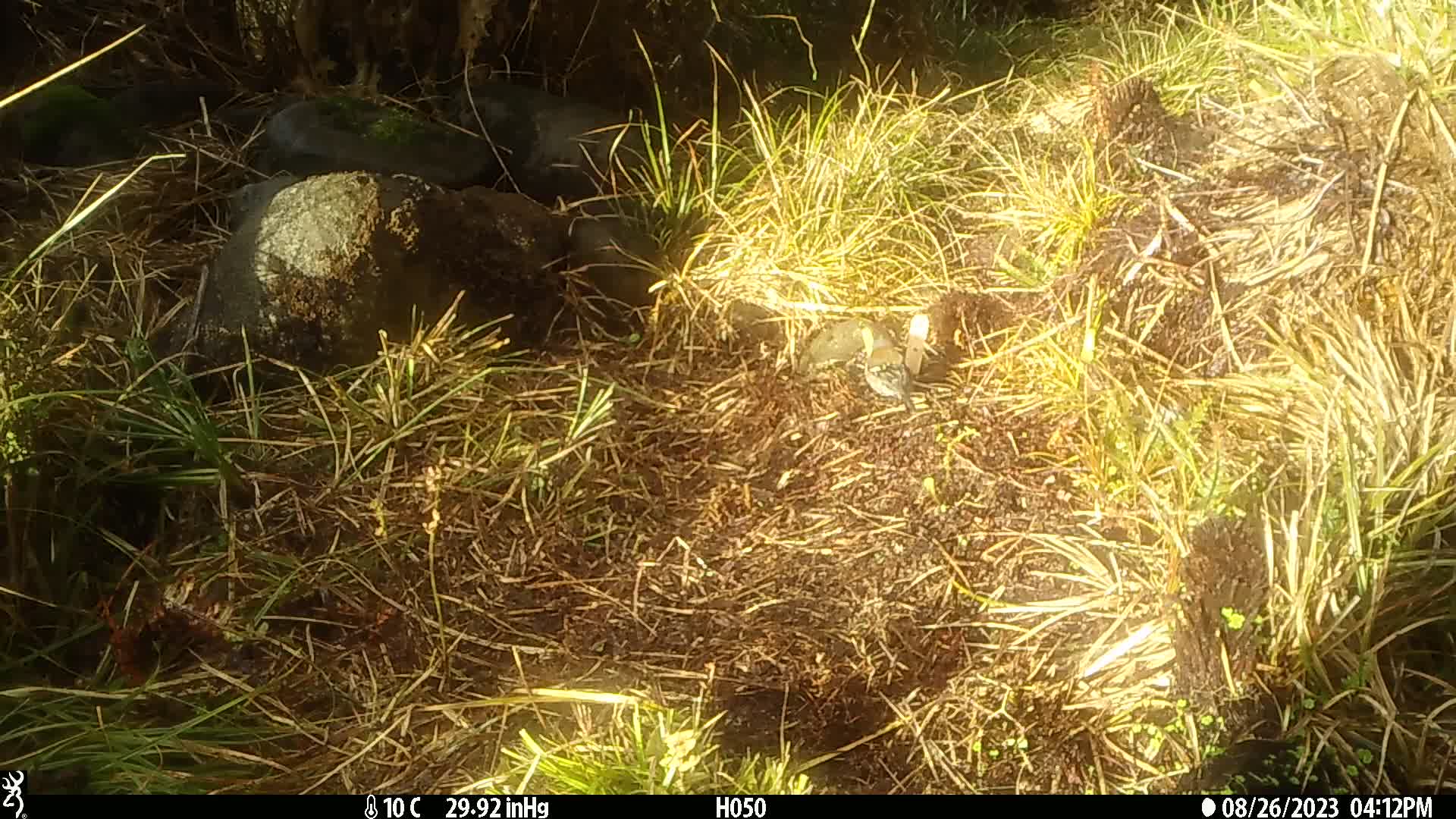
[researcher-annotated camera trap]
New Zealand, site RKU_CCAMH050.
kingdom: Animalia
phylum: Chordata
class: Aves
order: Passeriformes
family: Fringillidae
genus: Fringilla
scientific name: Fringilla coelebs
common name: common chaffinch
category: chaffinch